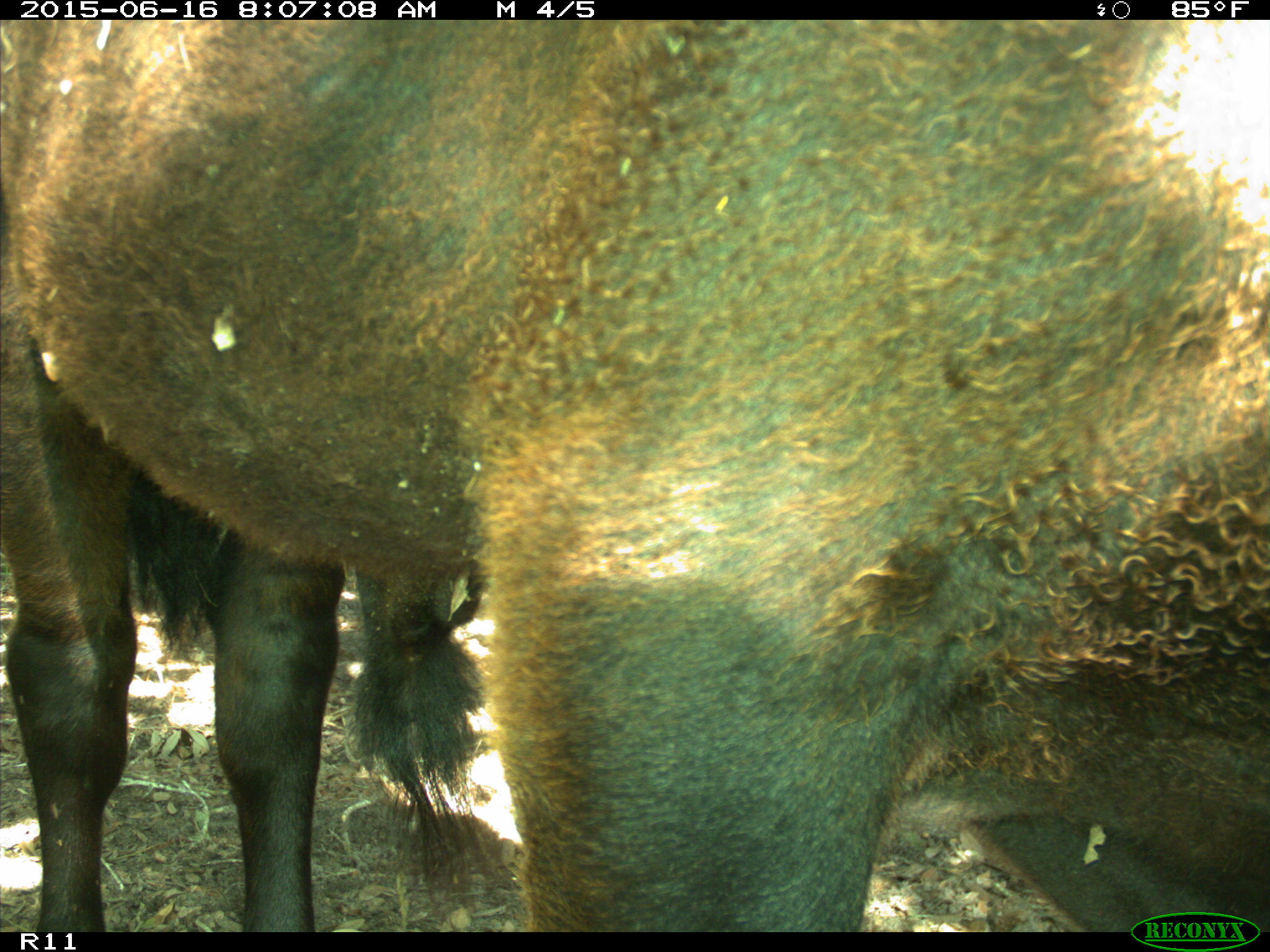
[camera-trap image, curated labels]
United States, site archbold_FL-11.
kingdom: Animalia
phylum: Chordata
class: Mammalia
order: Artiodactyla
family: Bovidae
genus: Bos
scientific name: Bos taurus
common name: domestic cow